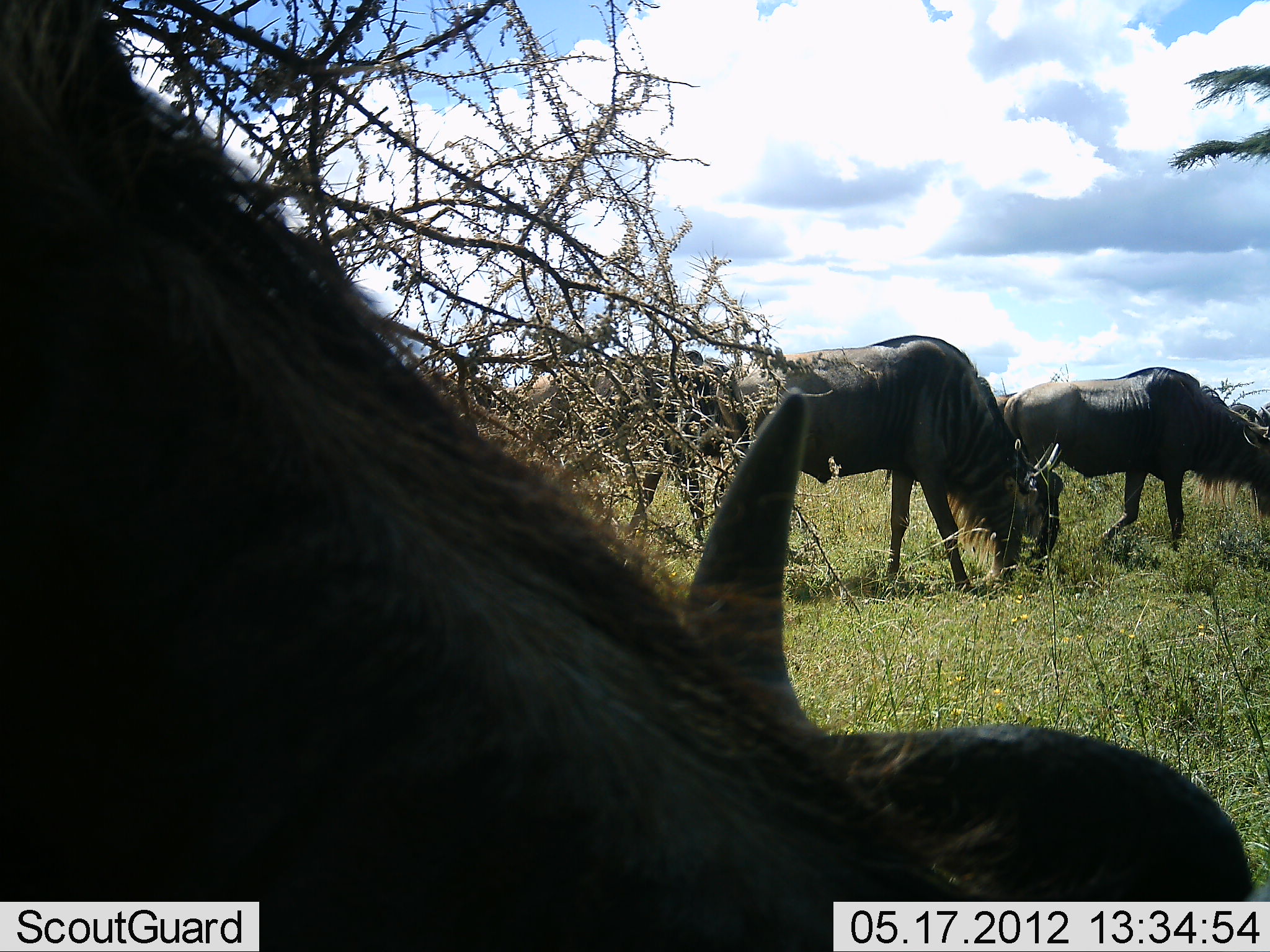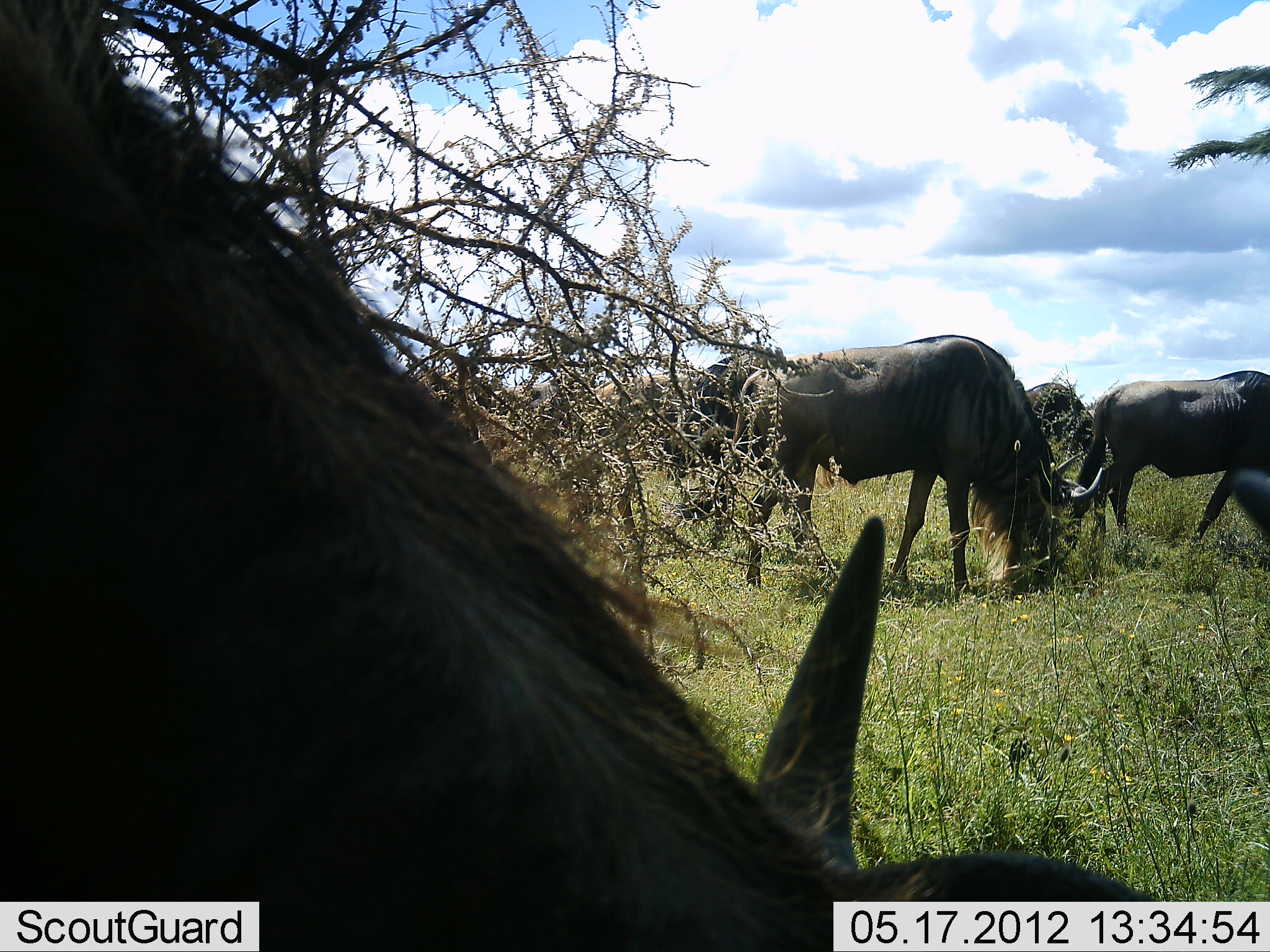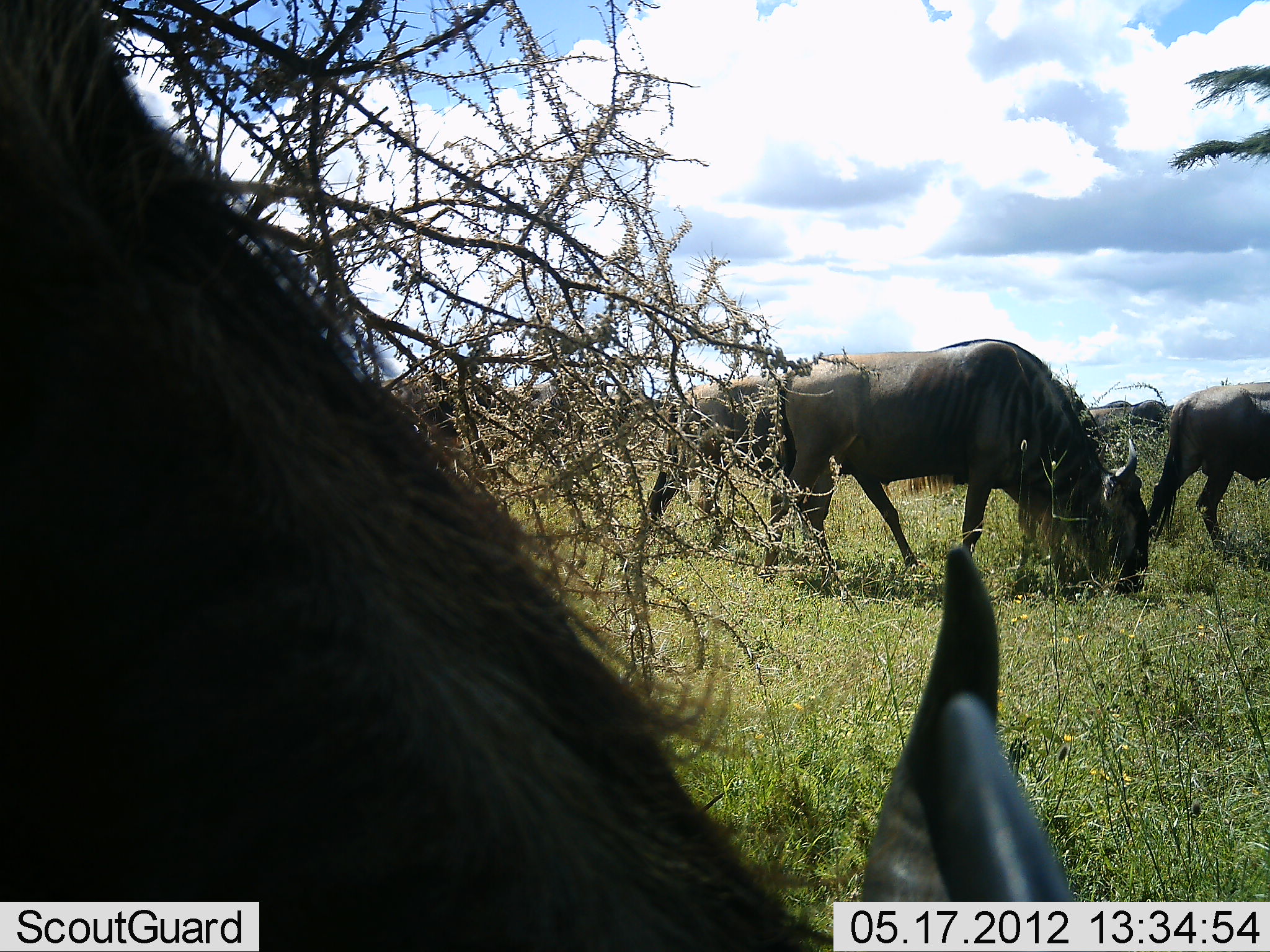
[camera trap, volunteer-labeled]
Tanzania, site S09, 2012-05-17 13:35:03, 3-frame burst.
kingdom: Animalia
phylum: Chordata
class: Mammalia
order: Artiodactyla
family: Bovidae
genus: Connochaetes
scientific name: Connochaetes taurinus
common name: blue wildebeest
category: wildebeest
Wildebeest (blue wildebeest) (Connochaetes taurinus), count 6. Behavior (volunteer vote fractions): standing 20%, resting 0%, moving 50%, interacting 0%. Young present (vote fraction): 0%. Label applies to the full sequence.